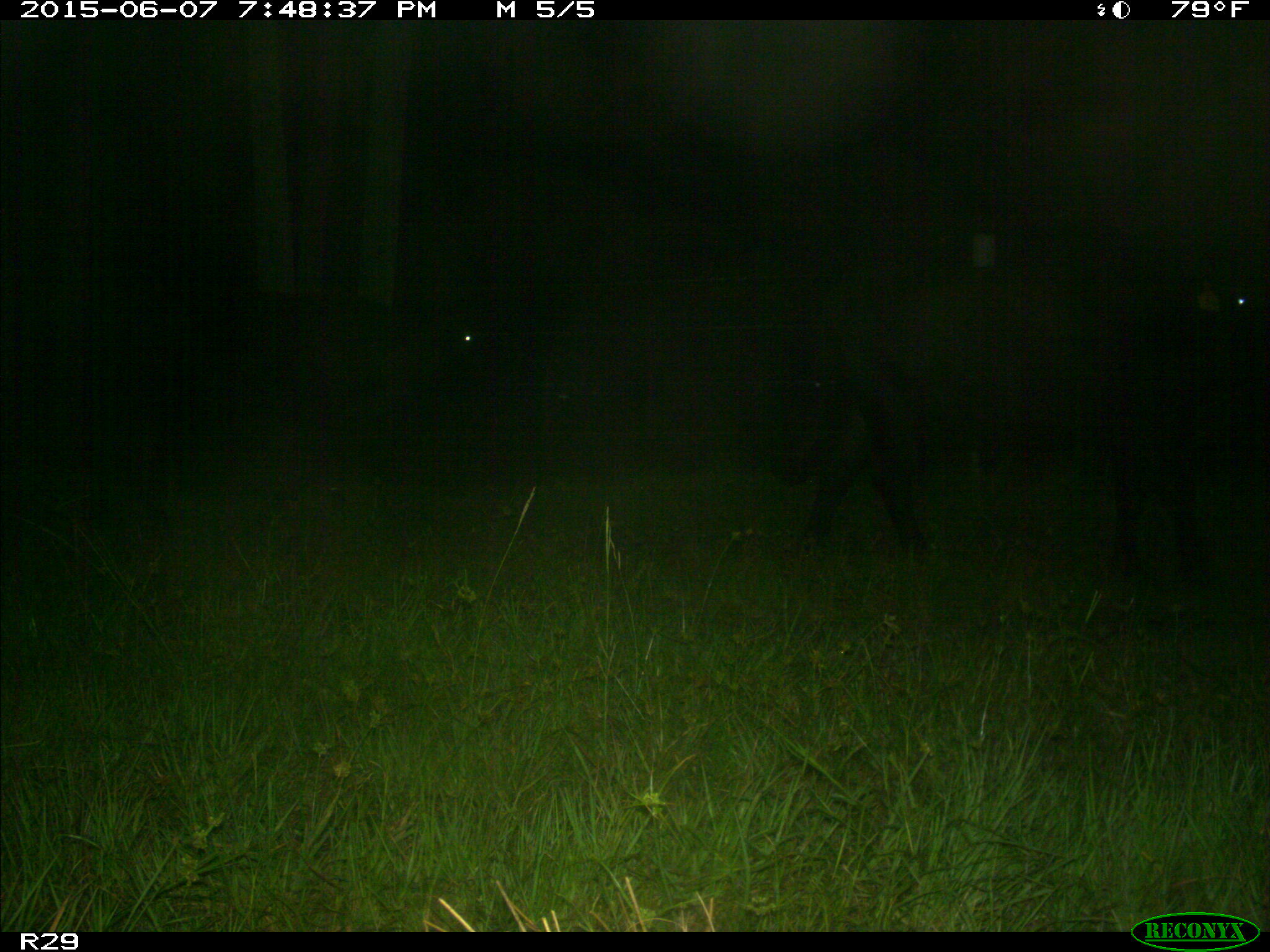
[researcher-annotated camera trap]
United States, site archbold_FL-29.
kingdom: Animalia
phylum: Chordata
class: Mammalia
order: Artiodactyla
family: Bovidae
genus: Bos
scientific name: Bos taurus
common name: domestic cow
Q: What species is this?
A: Bos taurus (domestic cow).